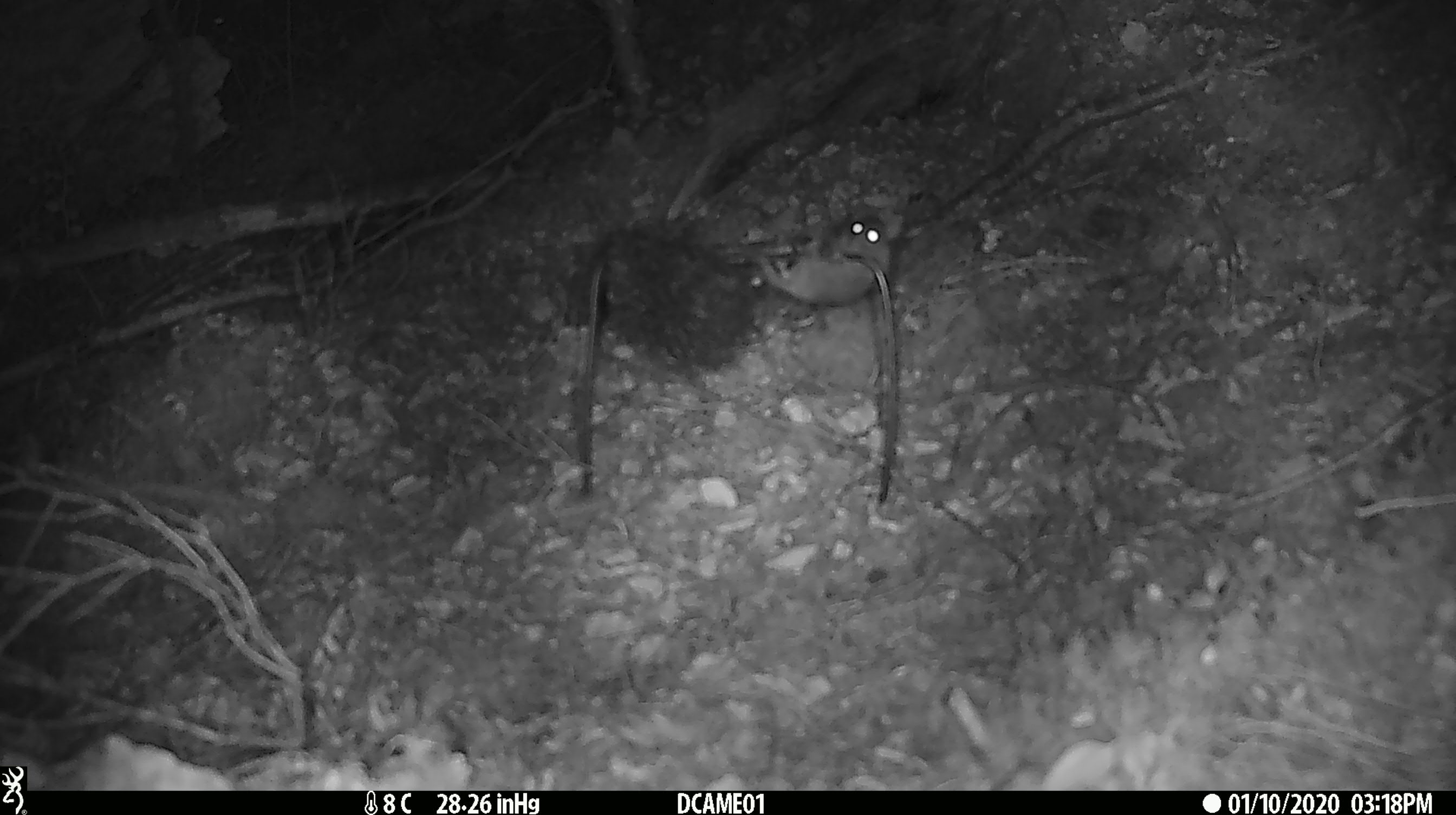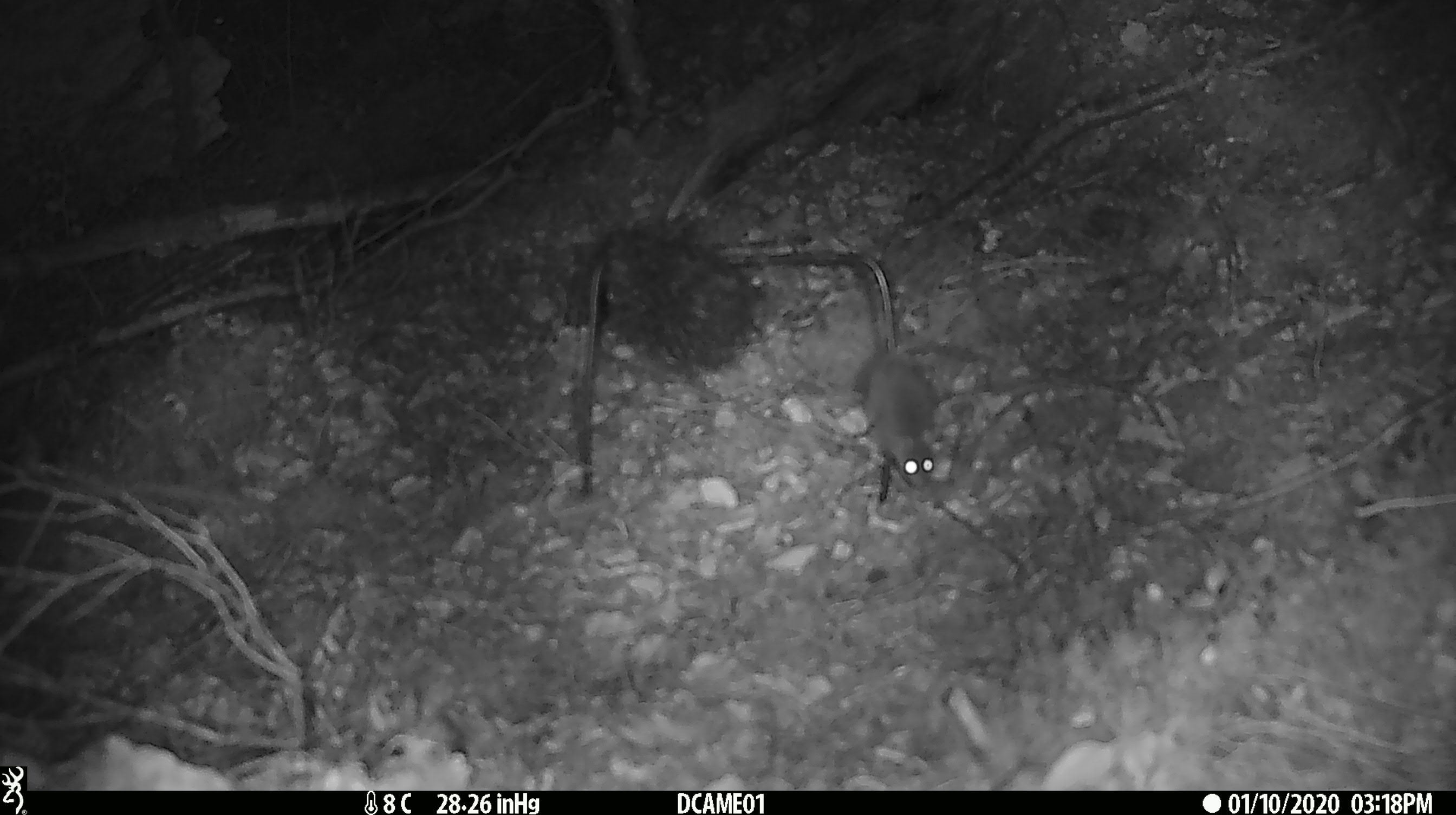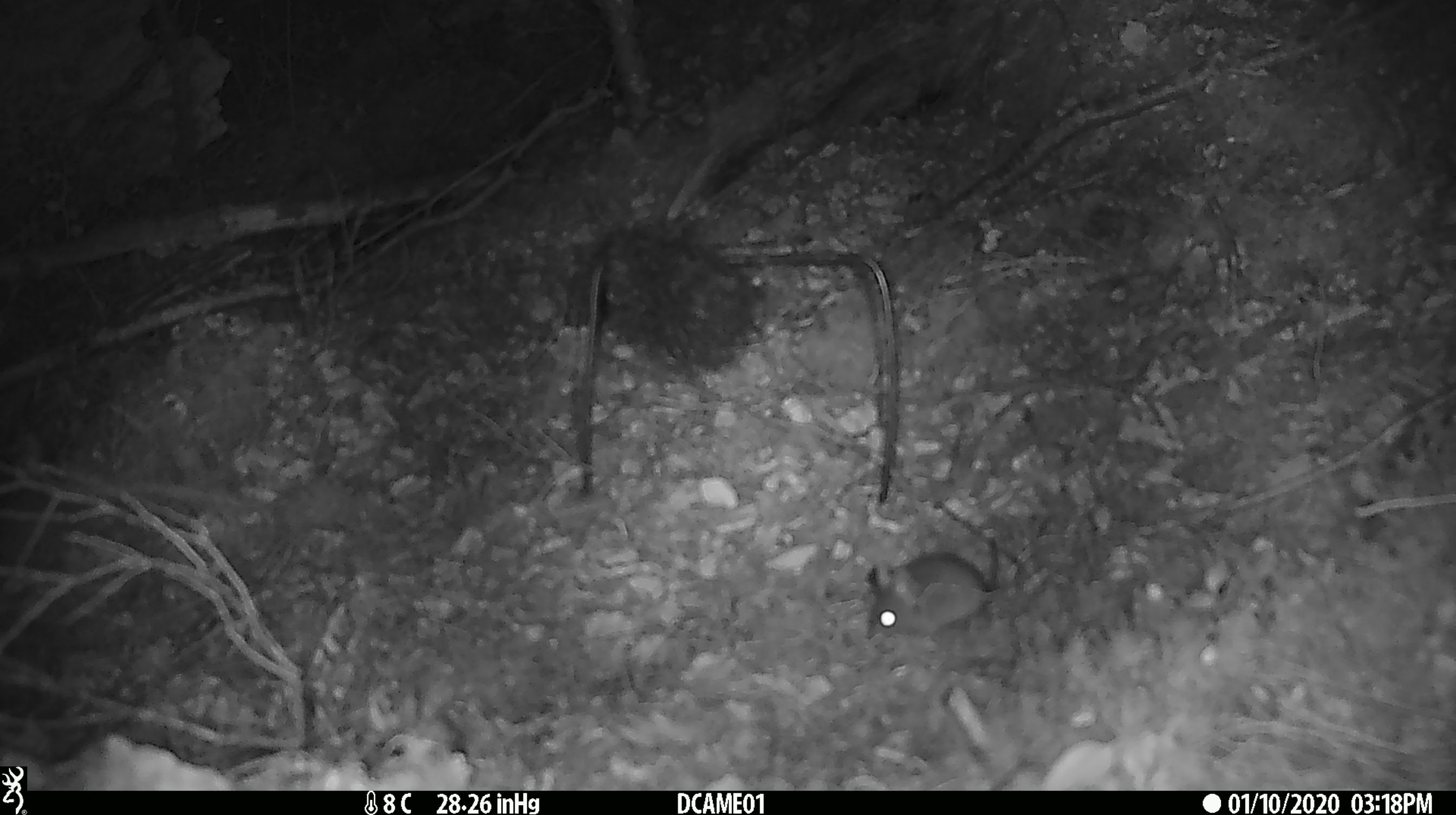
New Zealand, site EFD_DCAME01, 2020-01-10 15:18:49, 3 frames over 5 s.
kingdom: Animalia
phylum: Chordata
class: Mammalia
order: Rodentia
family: Muridae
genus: Mus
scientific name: Mus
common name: mouse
Mouse (Mus).